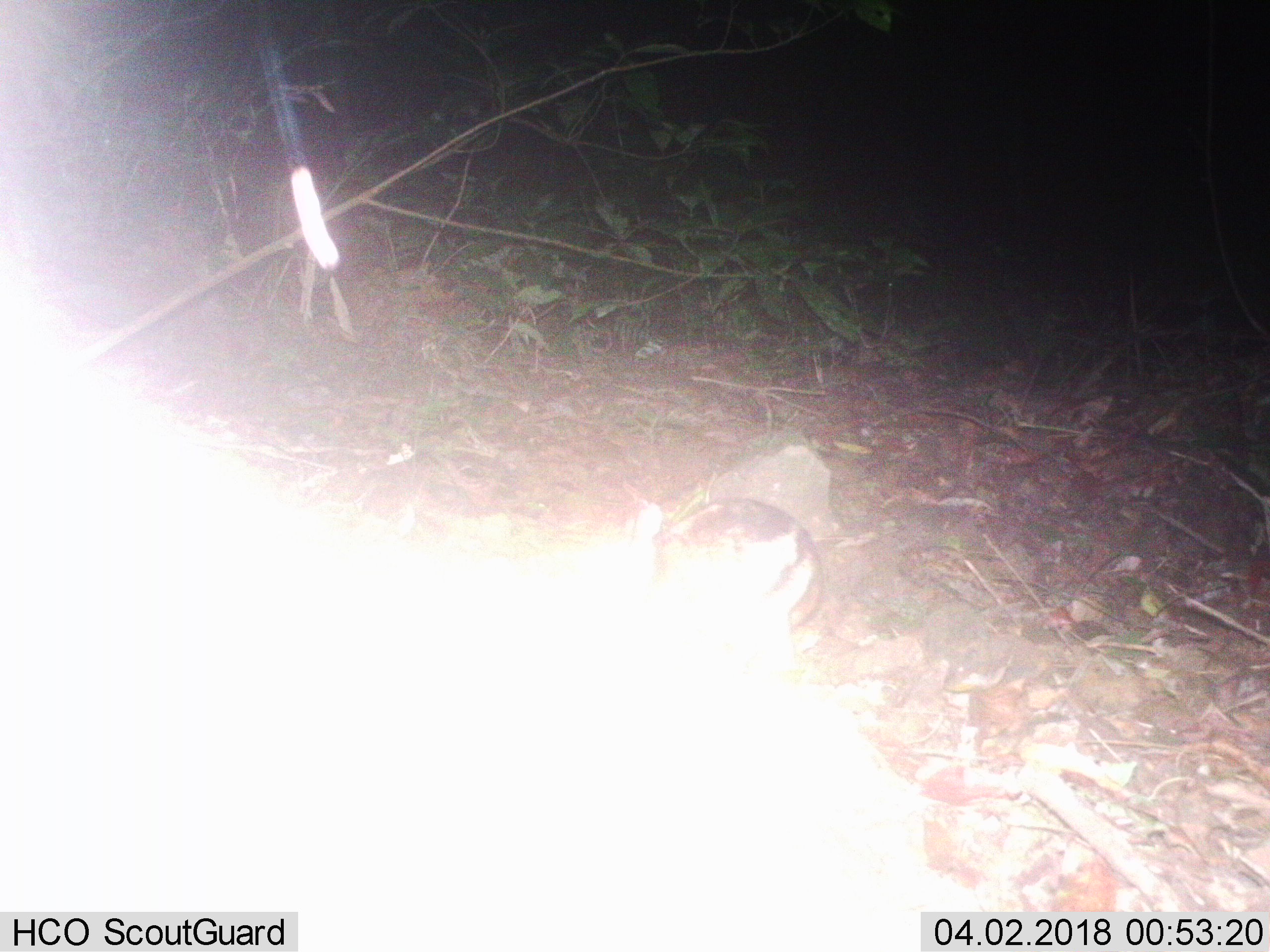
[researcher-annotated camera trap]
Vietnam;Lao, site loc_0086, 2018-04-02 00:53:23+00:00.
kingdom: Animalia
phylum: Chordata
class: Mammalia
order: Lagomorpha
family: Leporidae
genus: Nesolagus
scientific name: Nesolagus timminsi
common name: annamite striped rabbit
Annamite striped rabbit (Nesolagus timminsi). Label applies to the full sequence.